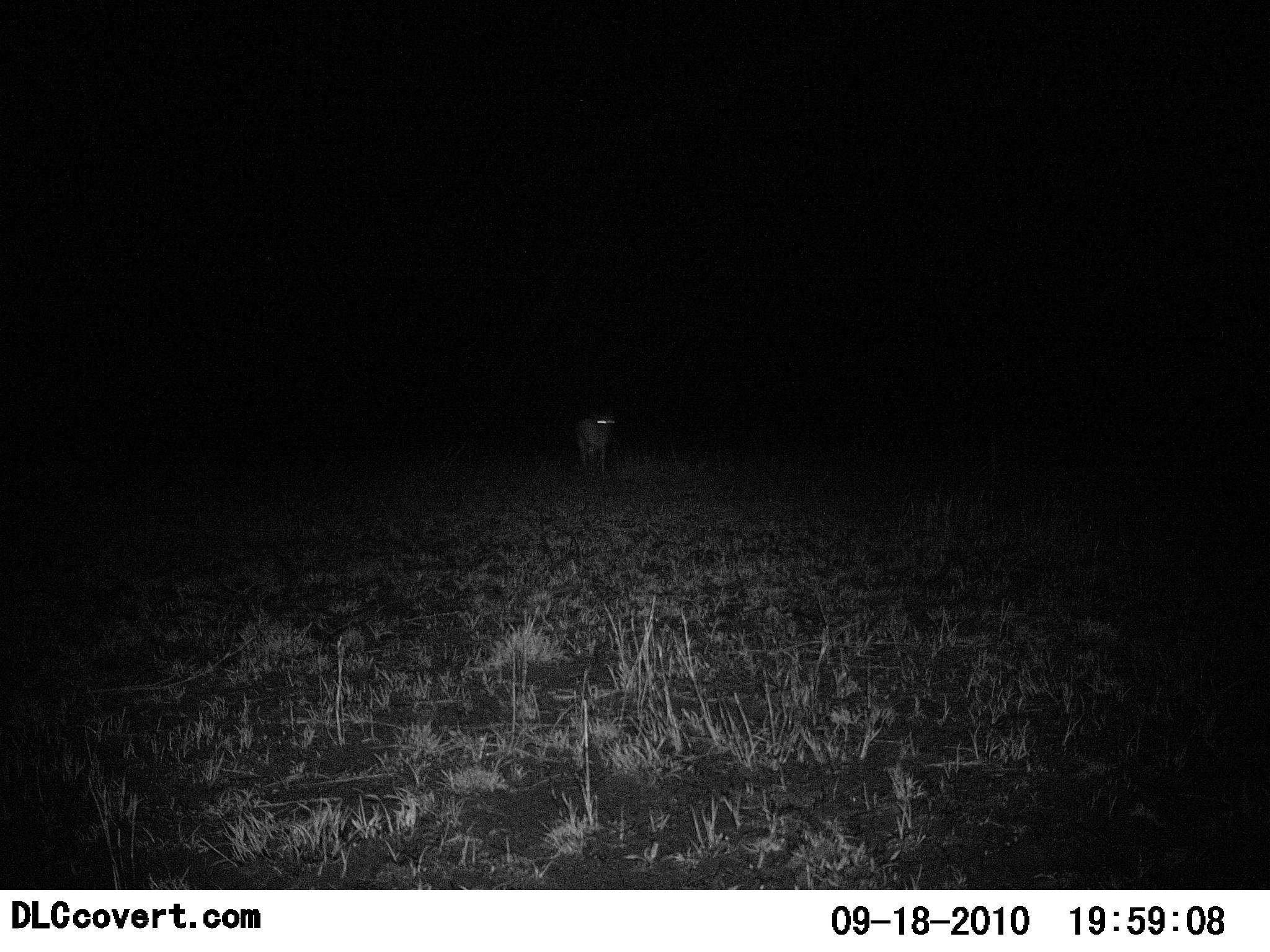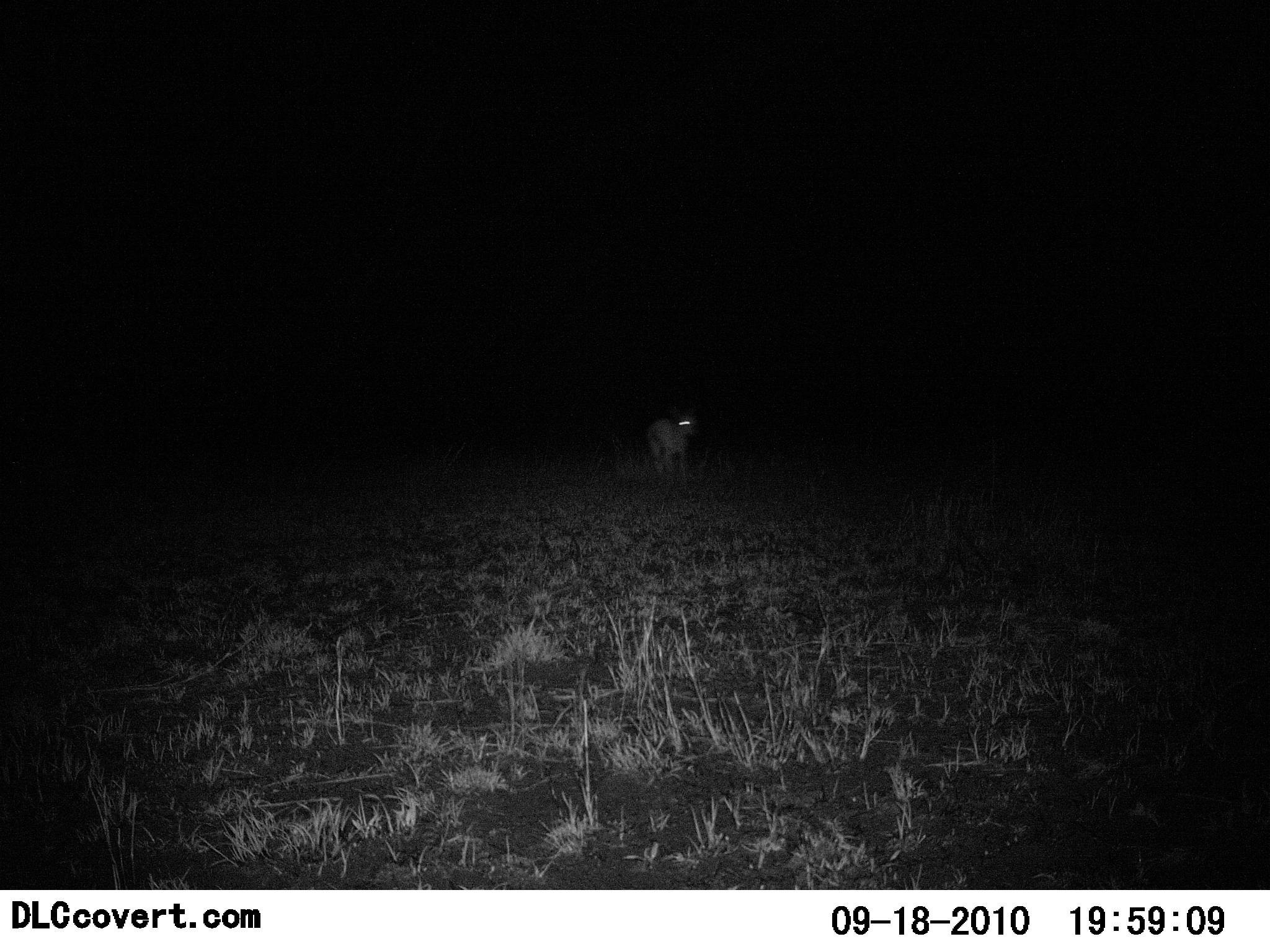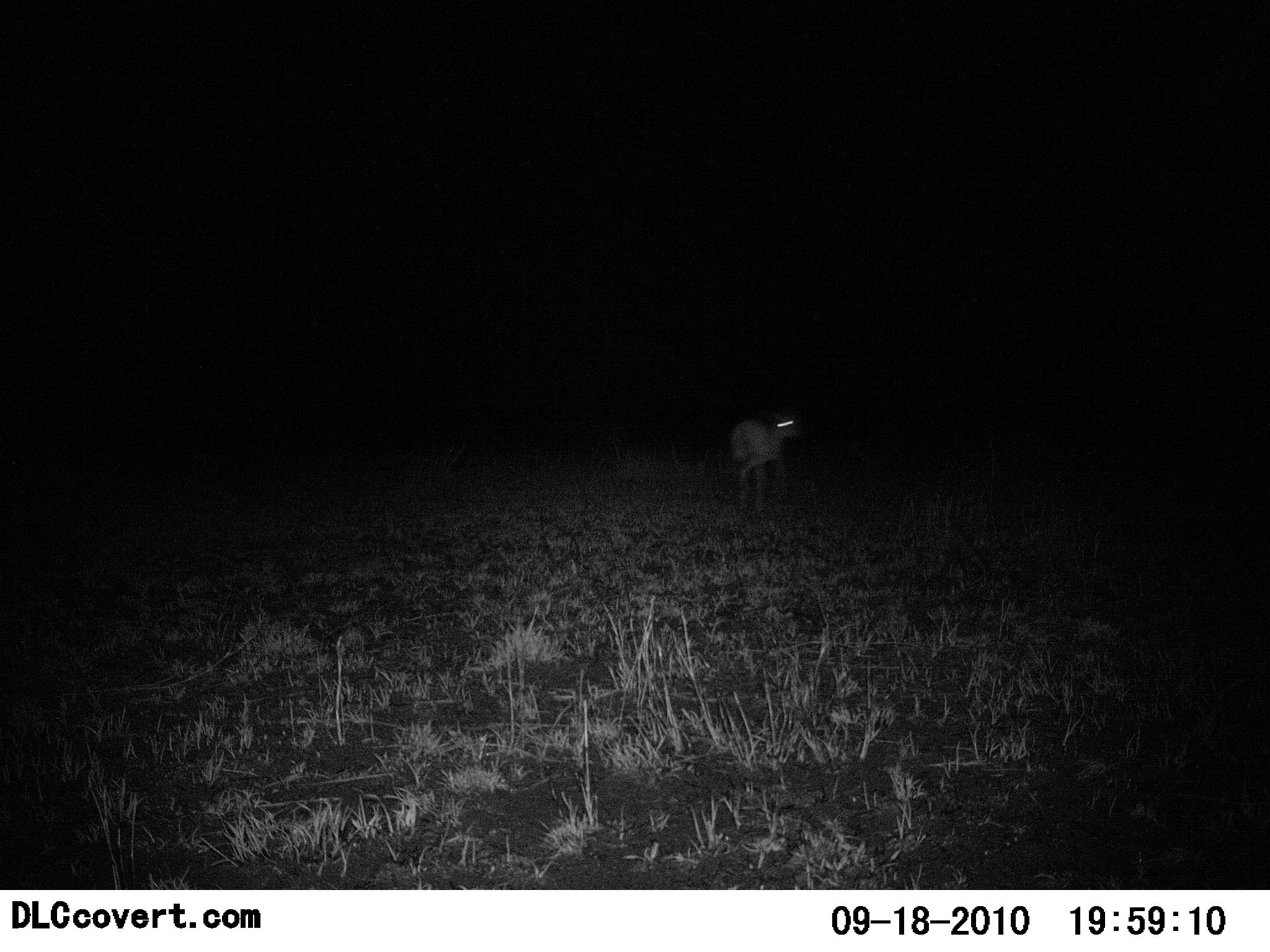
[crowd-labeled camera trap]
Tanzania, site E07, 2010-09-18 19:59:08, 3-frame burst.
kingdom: Animalia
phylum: Chordata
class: Mammalia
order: Artiodactyla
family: Bovidae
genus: Madoqua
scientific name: Madoqua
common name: dikdik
Dikdik (Madoqua), count 1. Behavior (volunteer vote fractions): standing 0%, resting 0%, moving 100%, interacting 0%. Young present (vote fraction): 0%. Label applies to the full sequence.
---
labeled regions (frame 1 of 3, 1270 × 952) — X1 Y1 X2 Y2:
animal: 573 406 618 474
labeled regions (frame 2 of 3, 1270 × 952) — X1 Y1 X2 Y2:
animal: 645 405 700 477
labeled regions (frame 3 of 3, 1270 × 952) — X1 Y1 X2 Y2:
animal: 728 410 806 510